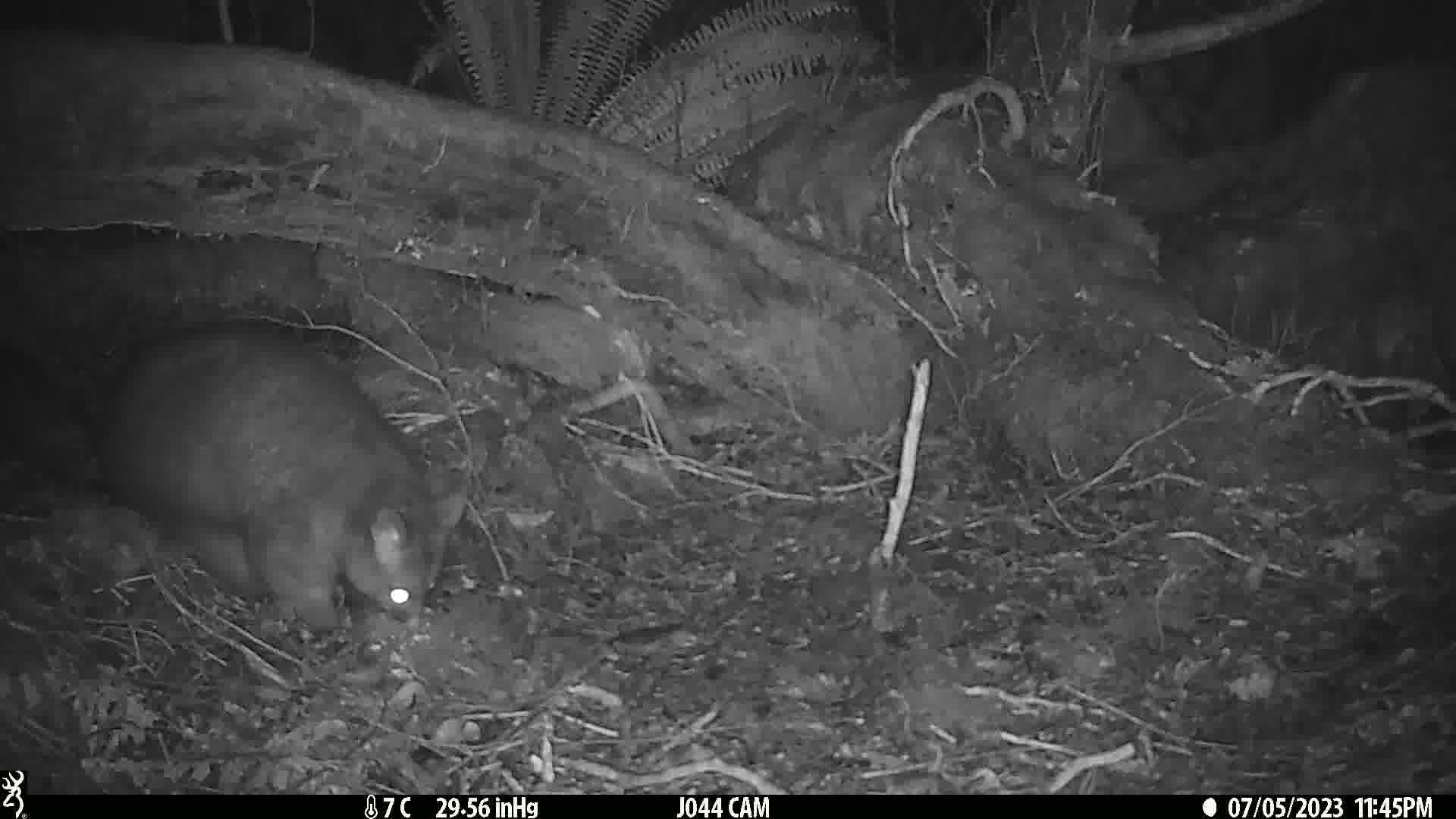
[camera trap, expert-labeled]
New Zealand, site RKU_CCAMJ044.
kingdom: Animalia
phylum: Chordata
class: Mammalia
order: Diprotodontia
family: Phalangeridae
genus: Trichosurus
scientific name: Trichosurus vulpecula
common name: common brushtail possum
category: possum